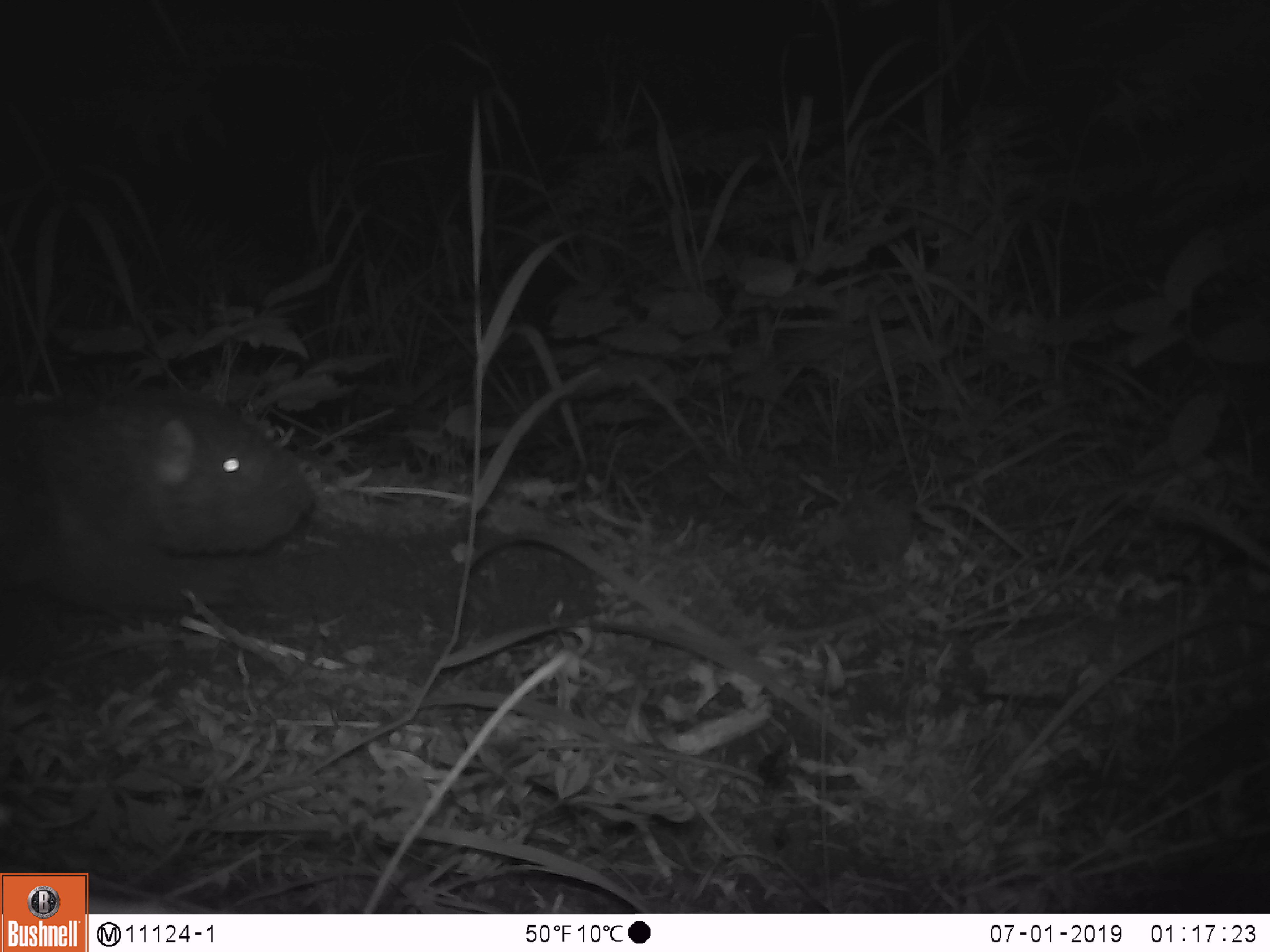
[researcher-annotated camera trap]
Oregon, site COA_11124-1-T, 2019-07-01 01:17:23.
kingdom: Animalia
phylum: Chordata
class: Mammalia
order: Rodentia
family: Aplodontiidae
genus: Aplodontia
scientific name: Aplodontia rufa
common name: mountain beaver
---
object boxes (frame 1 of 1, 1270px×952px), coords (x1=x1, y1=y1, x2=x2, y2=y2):
mountain beaver: (x1=1, y1=388, x2=323, y2=628)